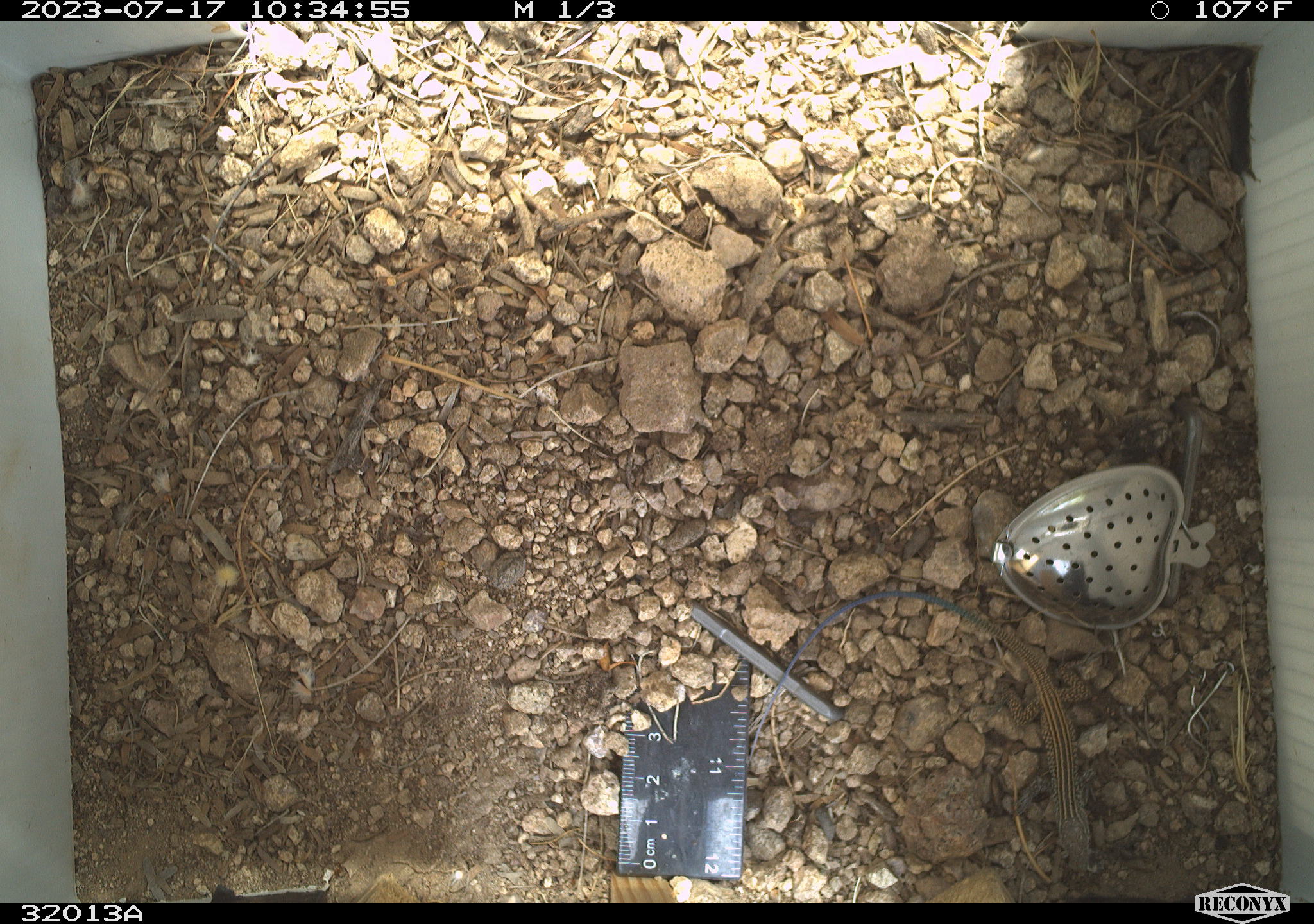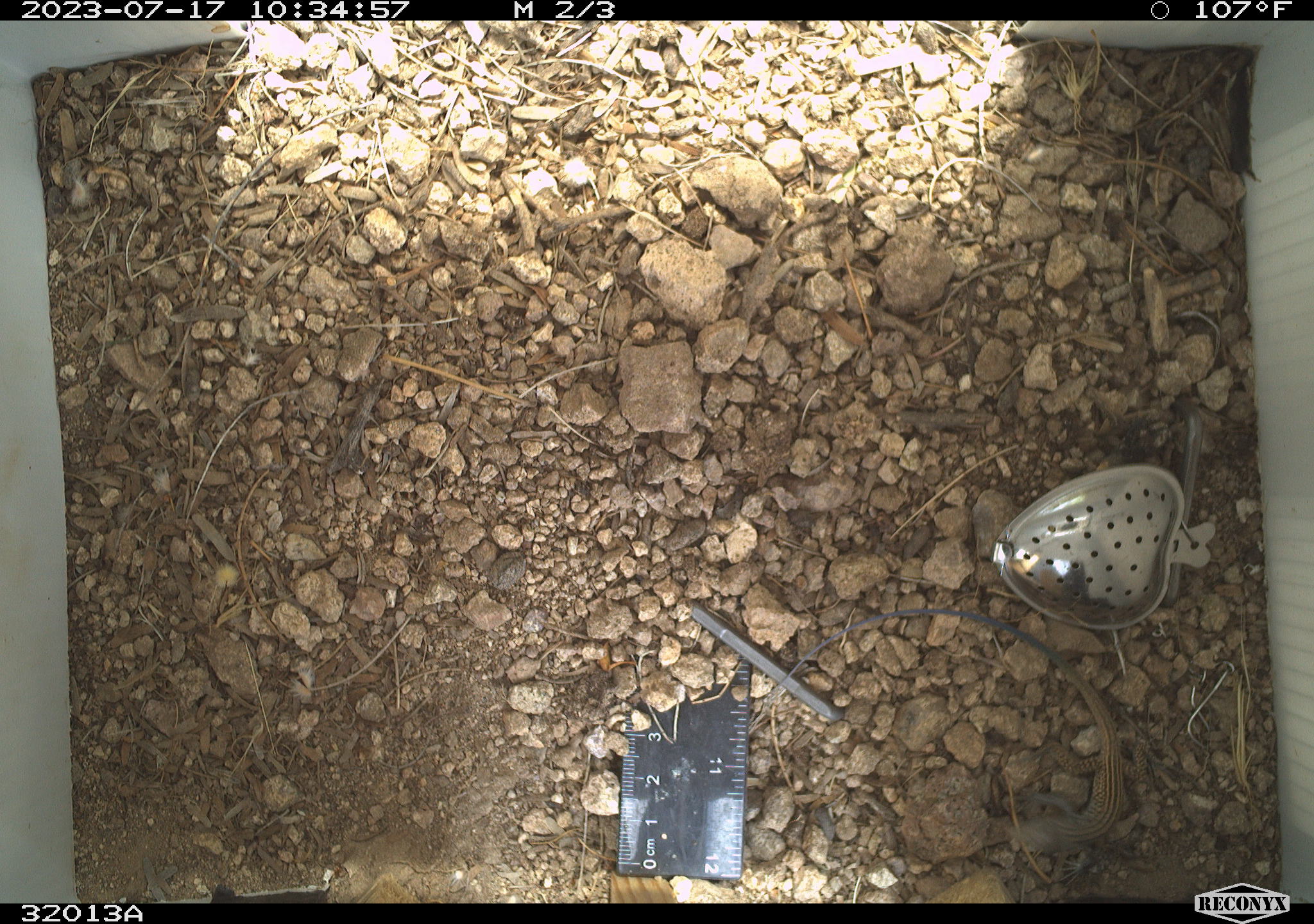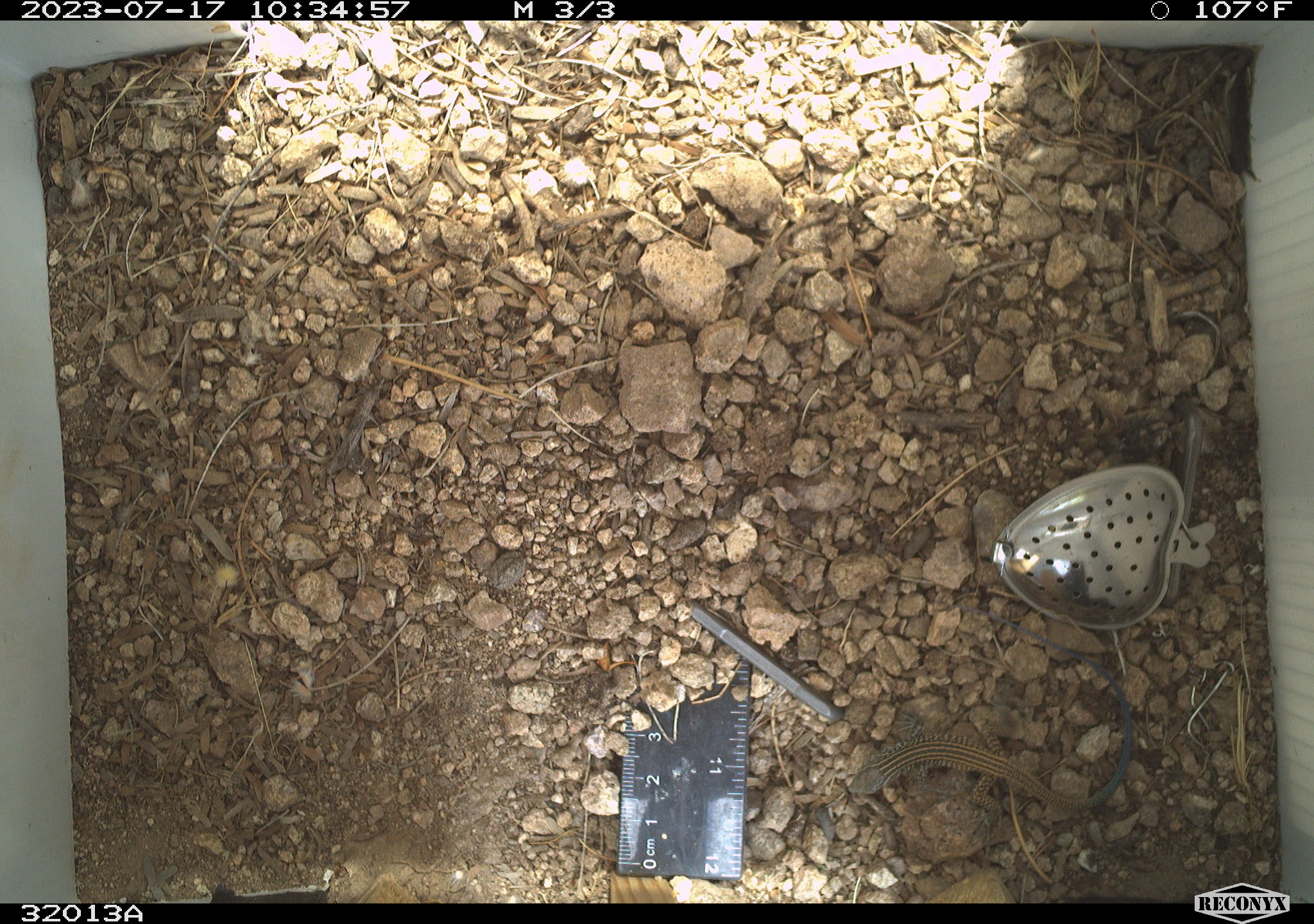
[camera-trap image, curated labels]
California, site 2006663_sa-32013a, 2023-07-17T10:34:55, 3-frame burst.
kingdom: Animalia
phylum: Chordata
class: Reptilia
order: Squamata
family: Teiidae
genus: Aspidoscelis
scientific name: Aspidoscelis tigris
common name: western whiptail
Western whiptail (Aspidoscelis tigris).